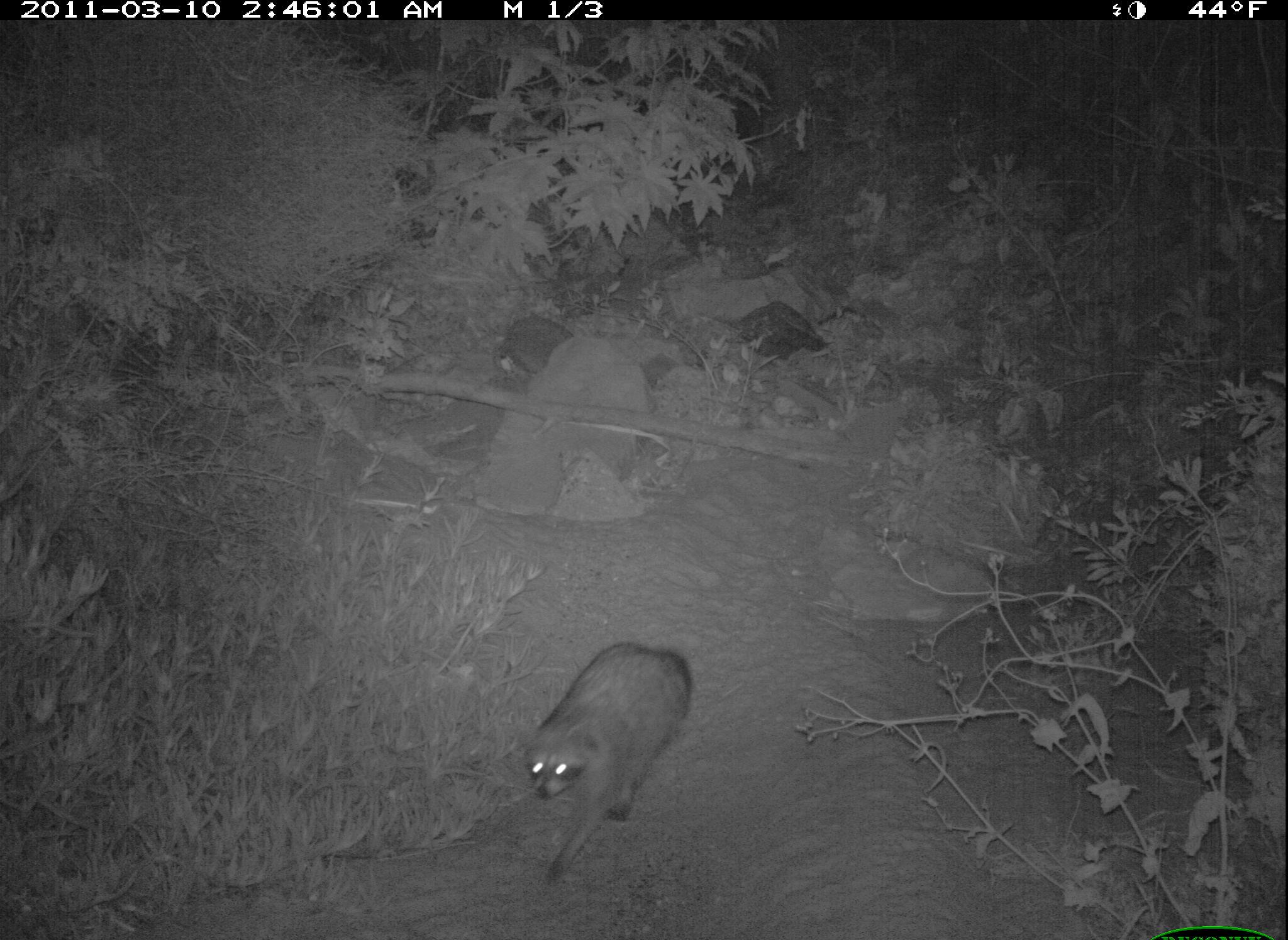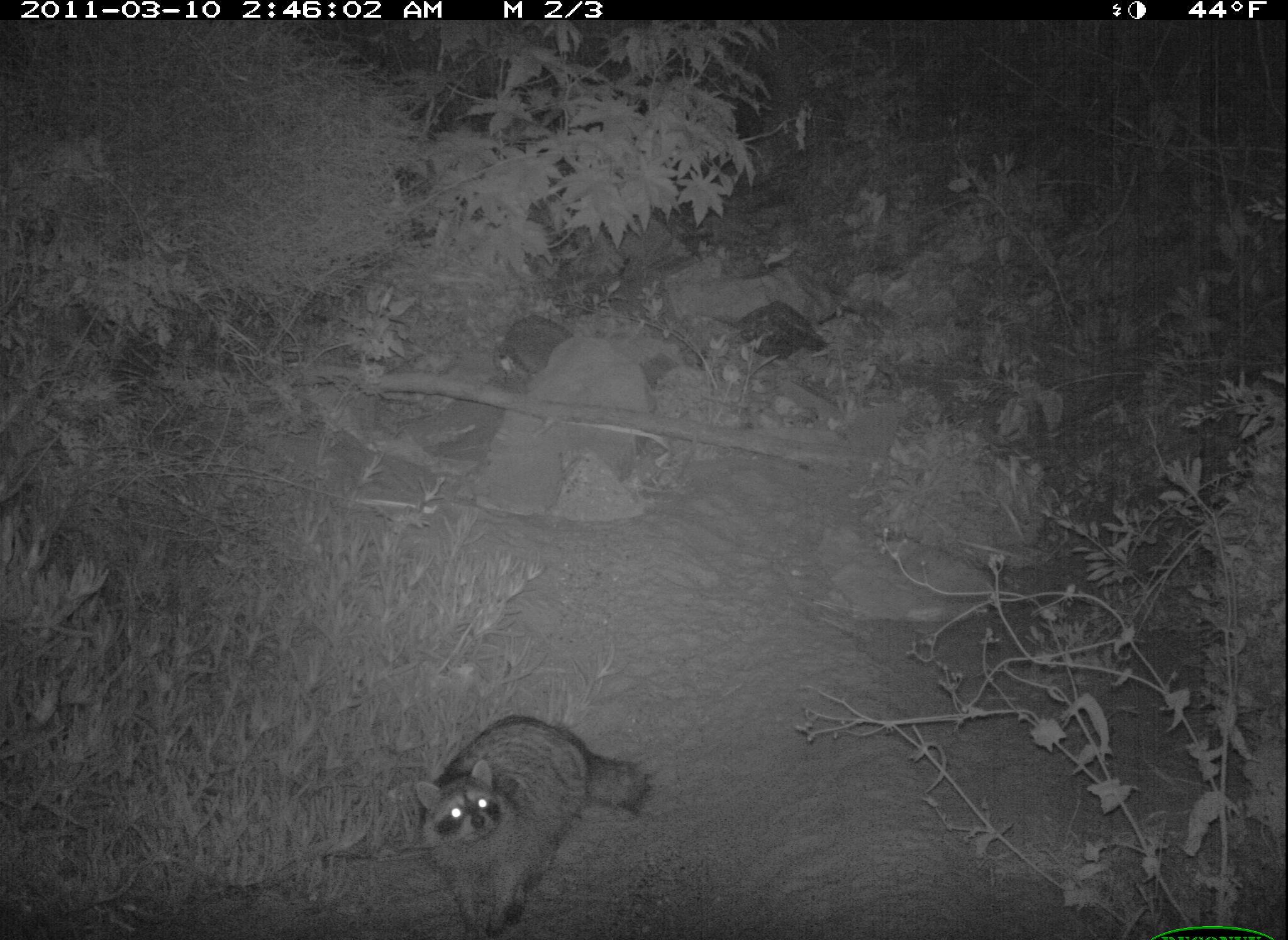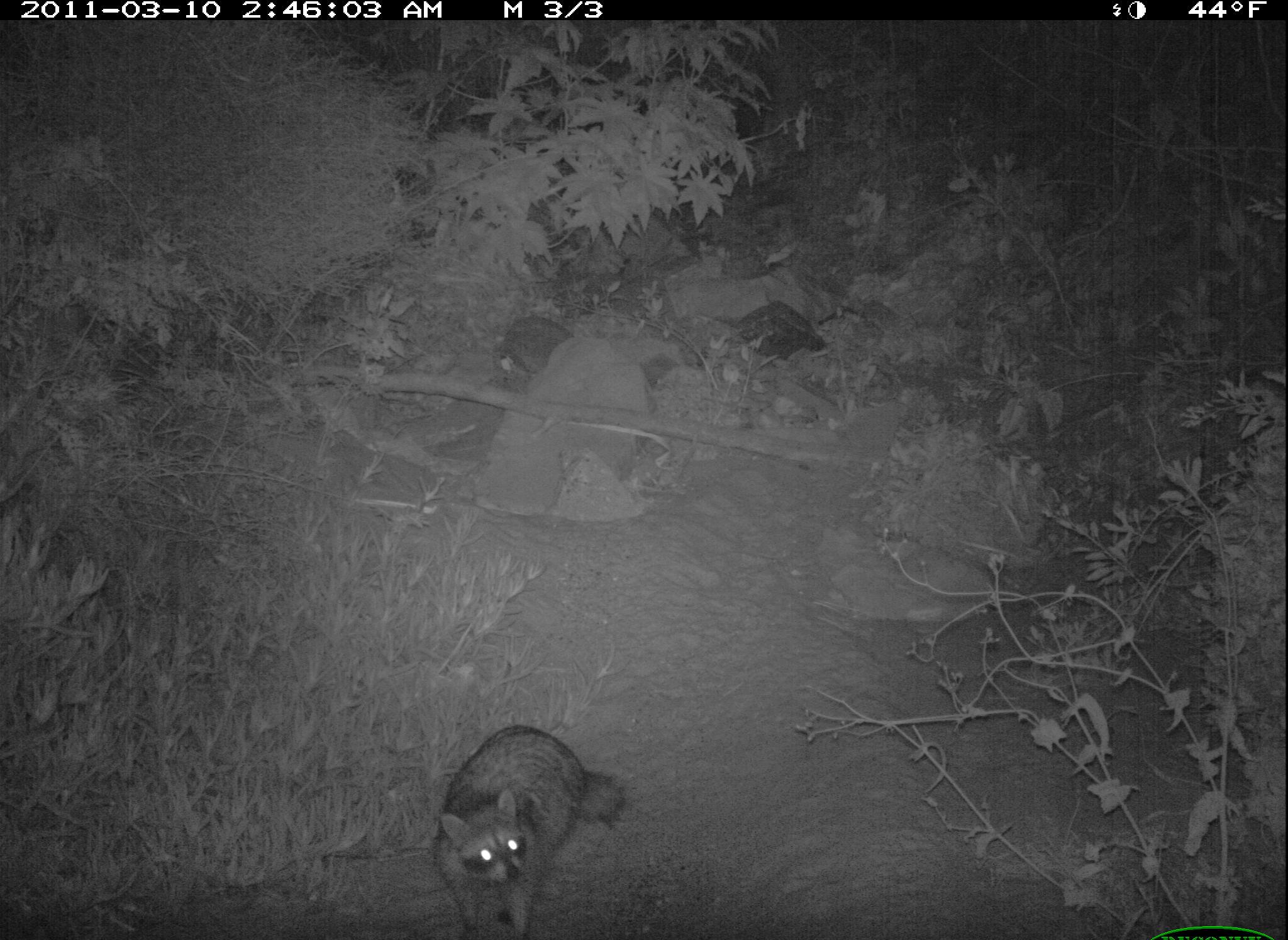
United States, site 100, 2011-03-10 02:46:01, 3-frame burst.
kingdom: Animalia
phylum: Chordata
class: Mammalia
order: Carnivora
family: Procyonidae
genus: Procyon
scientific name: Procyon lotor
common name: raccoon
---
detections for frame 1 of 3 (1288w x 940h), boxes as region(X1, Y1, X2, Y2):
raccoon: region(522, 635, 700, 896)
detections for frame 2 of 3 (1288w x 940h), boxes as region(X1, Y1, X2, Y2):
raccoon: region(385, 697, 663, 937)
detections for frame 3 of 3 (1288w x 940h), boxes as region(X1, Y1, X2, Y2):
raccoon: region(412, 696, 642, 940)